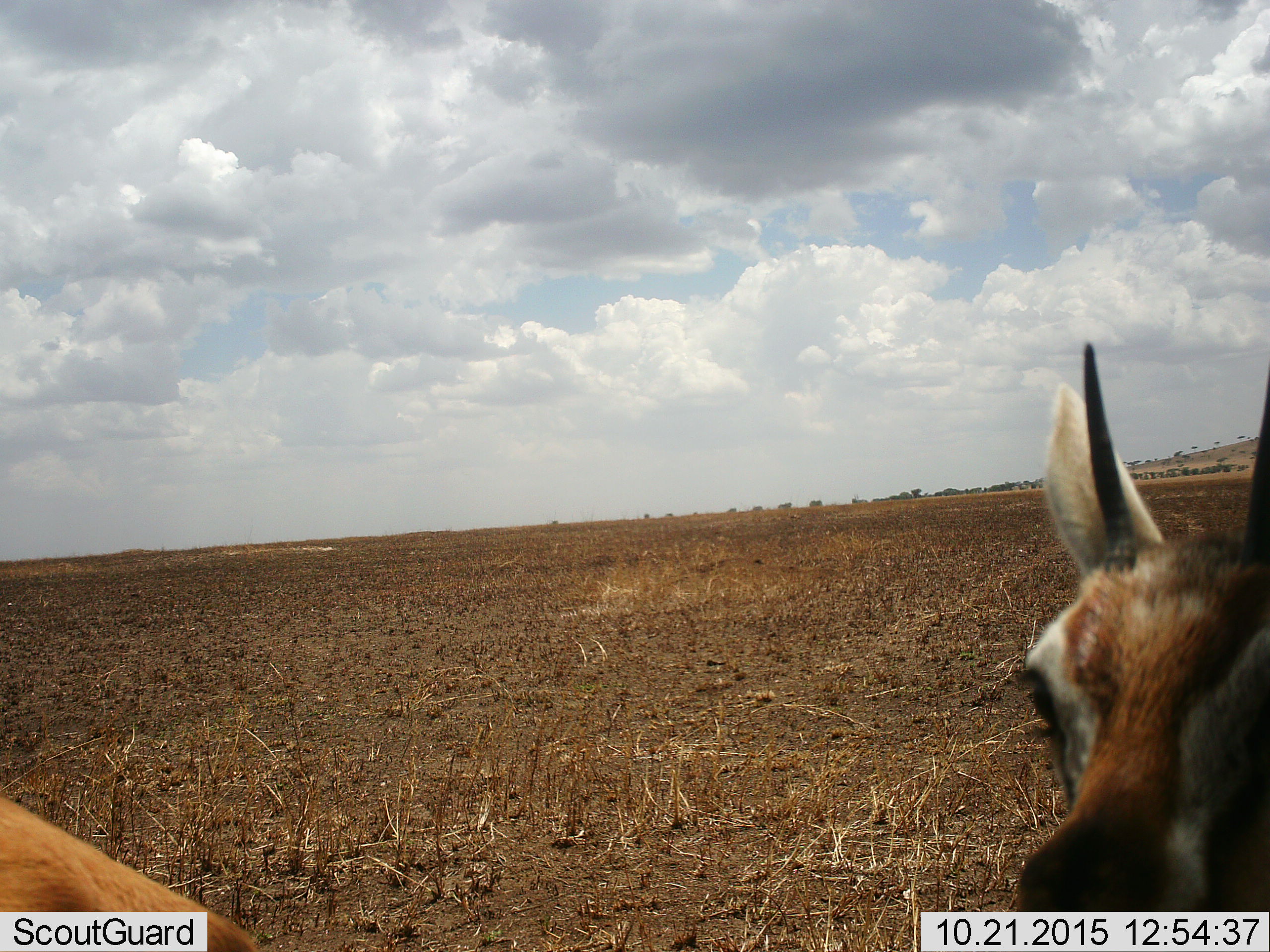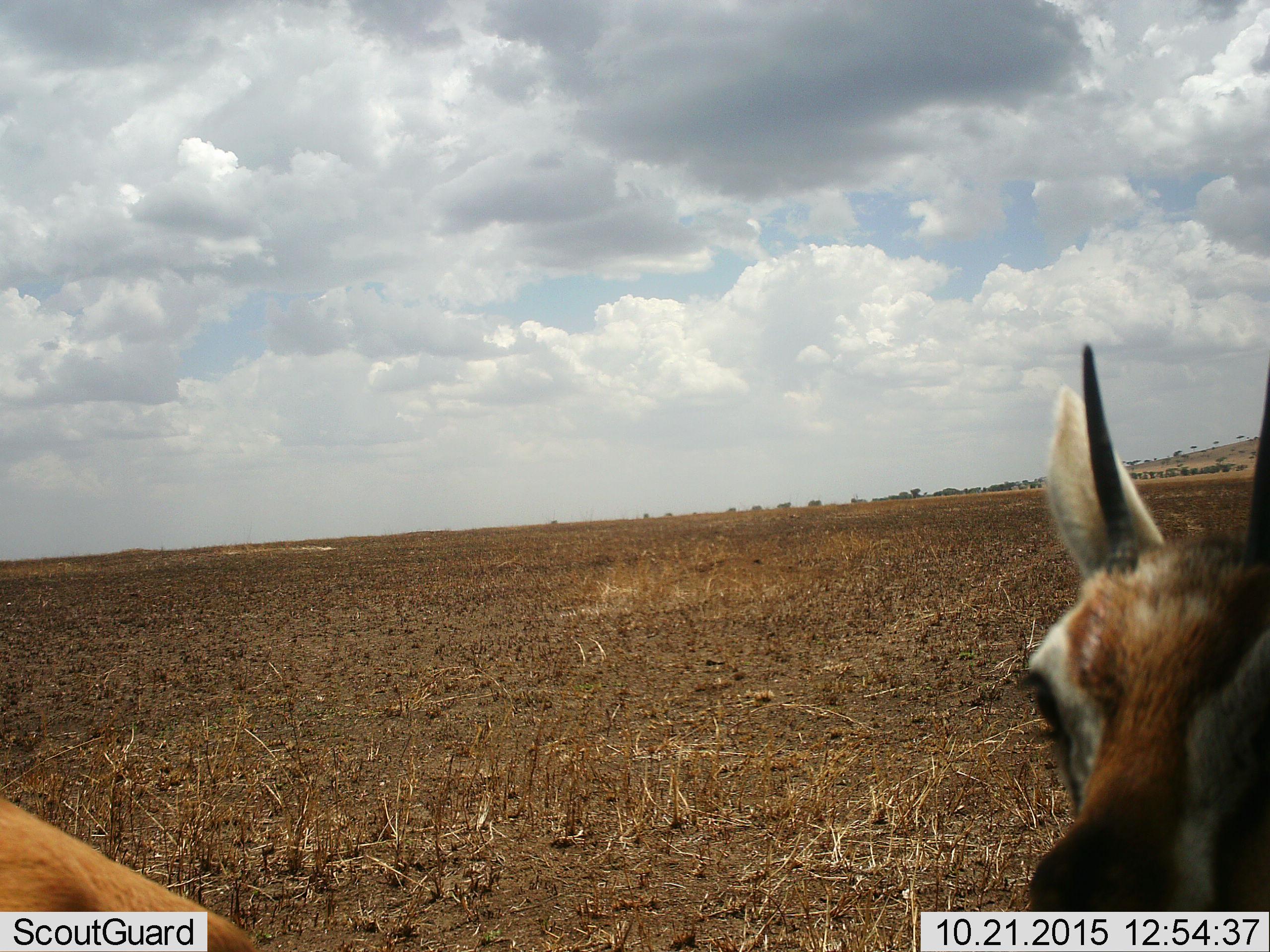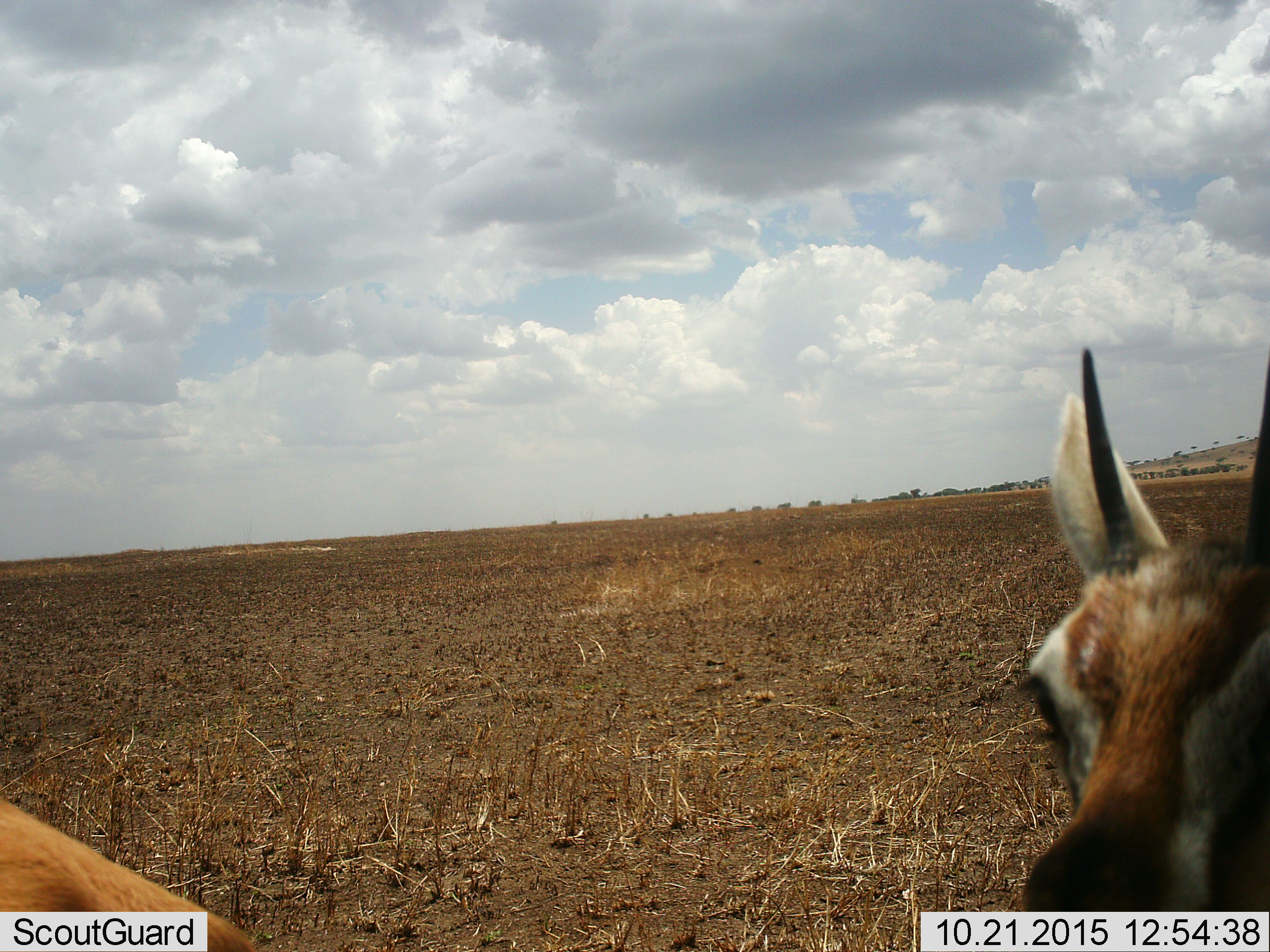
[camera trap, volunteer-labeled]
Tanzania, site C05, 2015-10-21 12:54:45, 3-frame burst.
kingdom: Animalia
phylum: Chordata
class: Mammalia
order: Artiodactyla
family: Bovidae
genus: Eudorcas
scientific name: Eudorcas thomsonii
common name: thomson's gazelle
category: gazellethomsons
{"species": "gazellethomsons (thomson's gazelle) (Eudorcas thomsonii)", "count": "2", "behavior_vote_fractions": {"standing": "93%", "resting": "0%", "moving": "7%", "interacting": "0%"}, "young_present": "0%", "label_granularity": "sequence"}